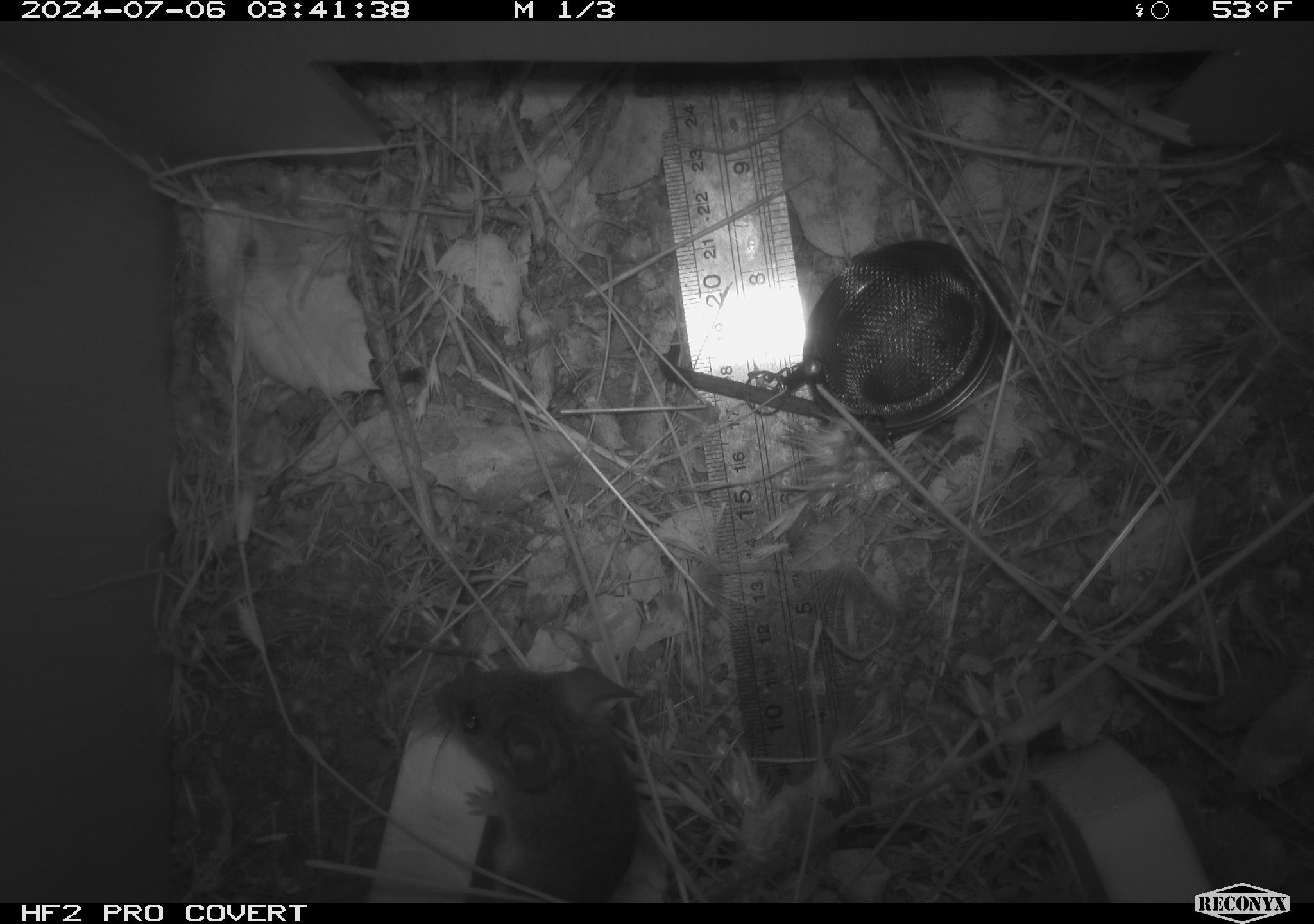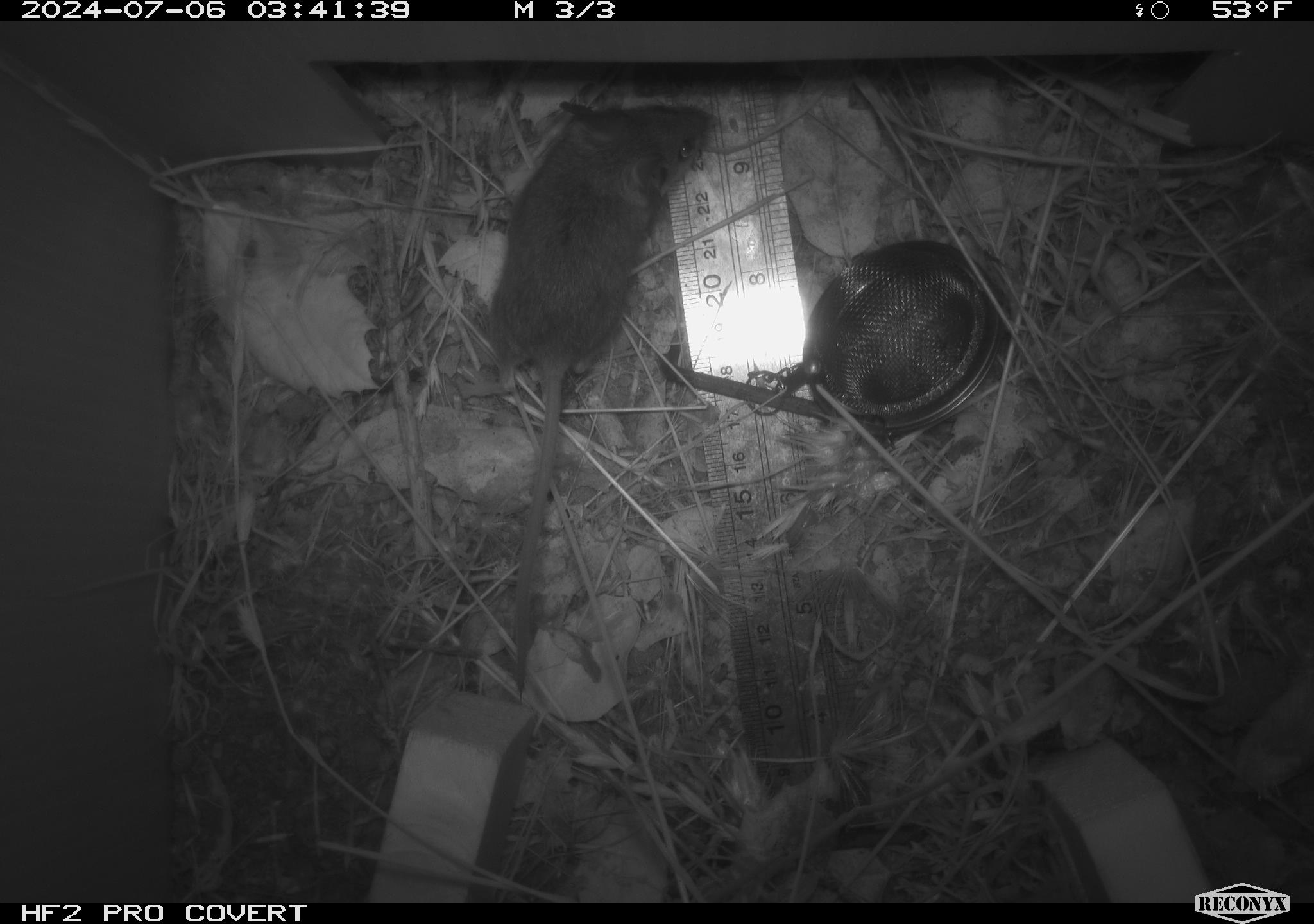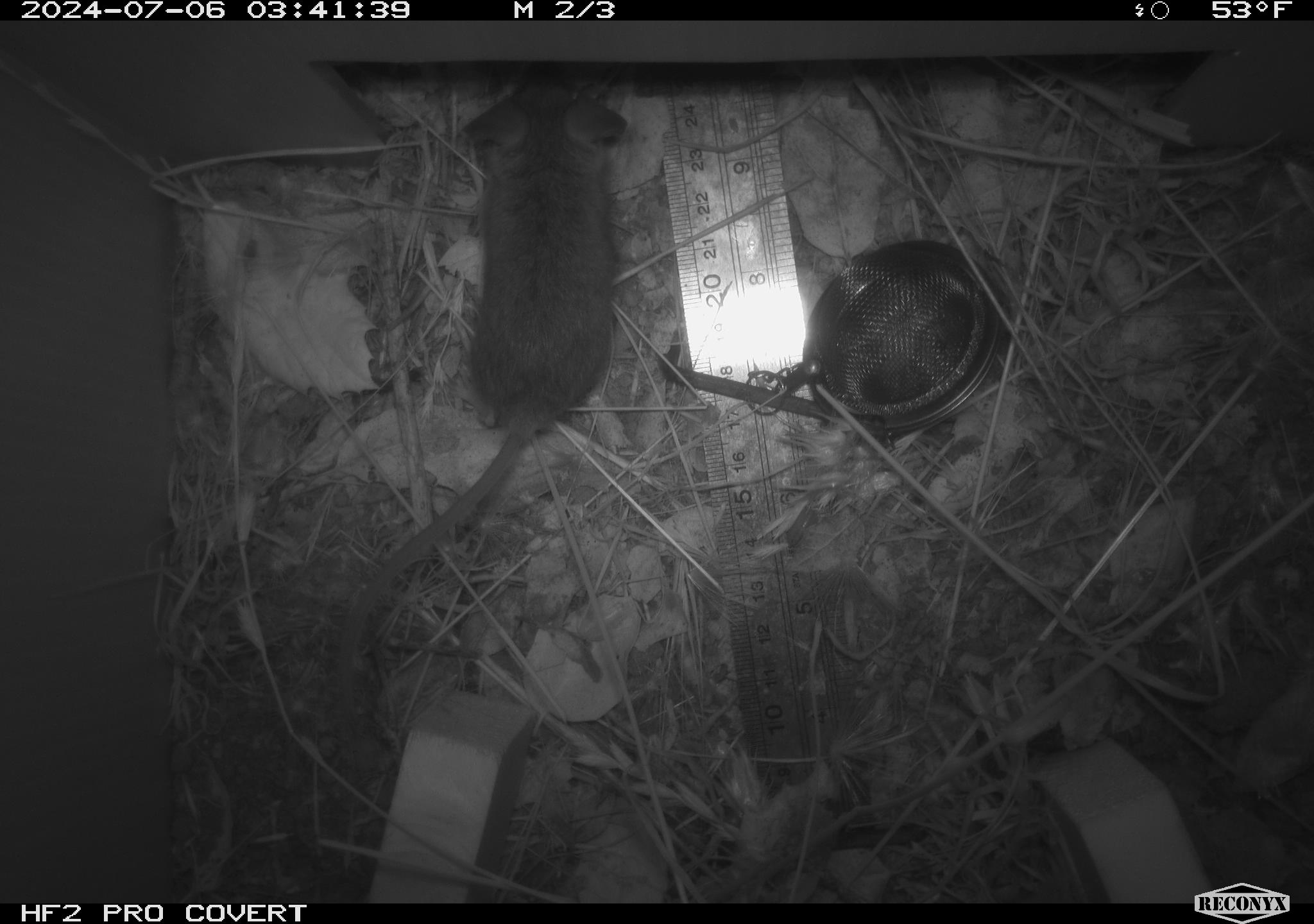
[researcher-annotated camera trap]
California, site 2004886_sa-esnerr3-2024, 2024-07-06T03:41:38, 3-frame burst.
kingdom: Animalia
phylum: Chordata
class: Mammalia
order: Rodentia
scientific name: Rodentia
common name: rodent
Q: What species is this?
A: Rodent (Rodentia).